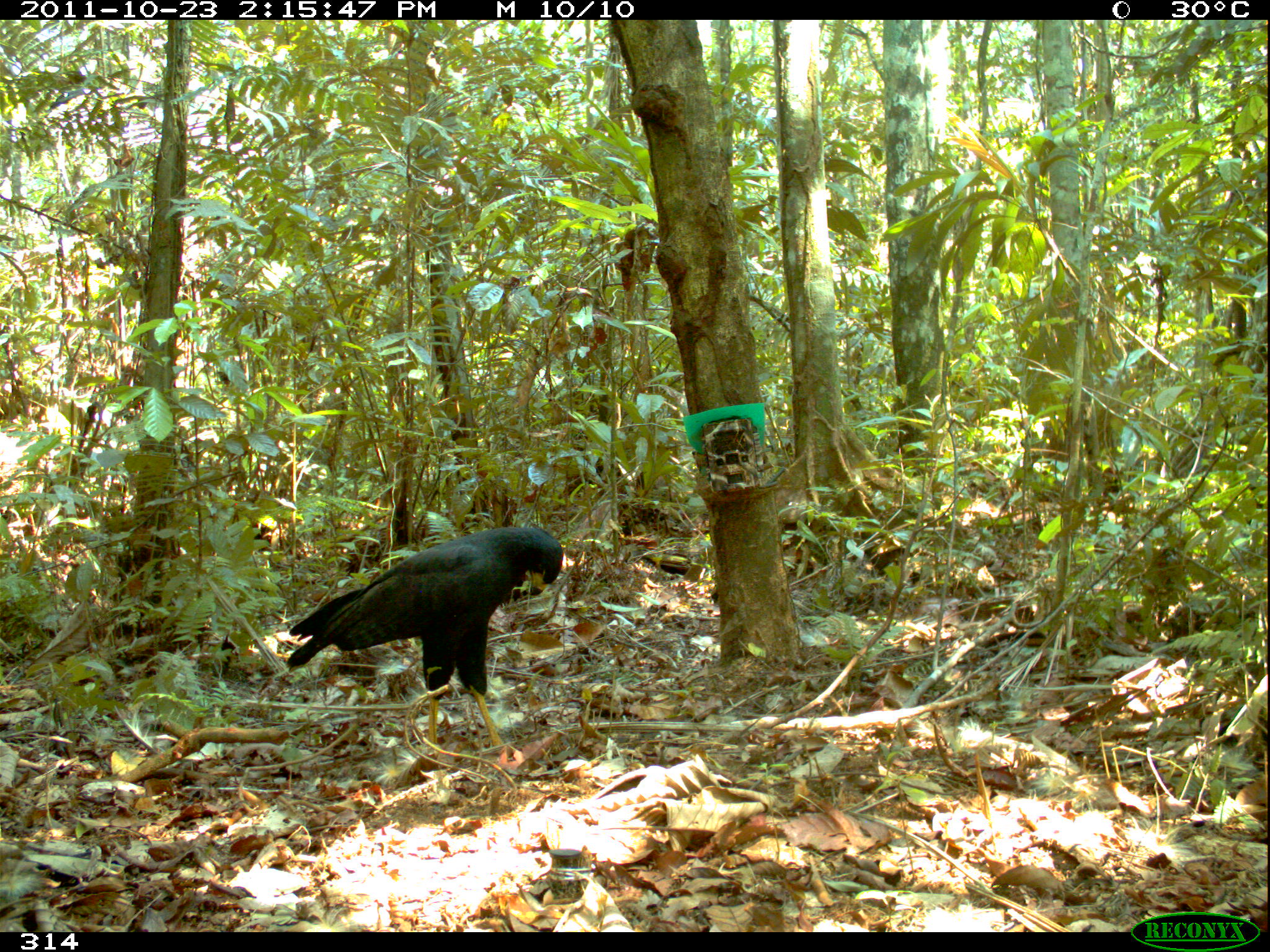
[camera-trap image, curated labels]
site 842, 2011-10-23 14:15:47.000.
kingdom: Animalia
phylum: Chordata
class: Aves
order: Accipitriformes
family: Accipitridae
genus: Buteogallus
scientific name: Buteogallus urubitinga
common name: great black hawk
Buteogallus urubitinga (great black hawk).